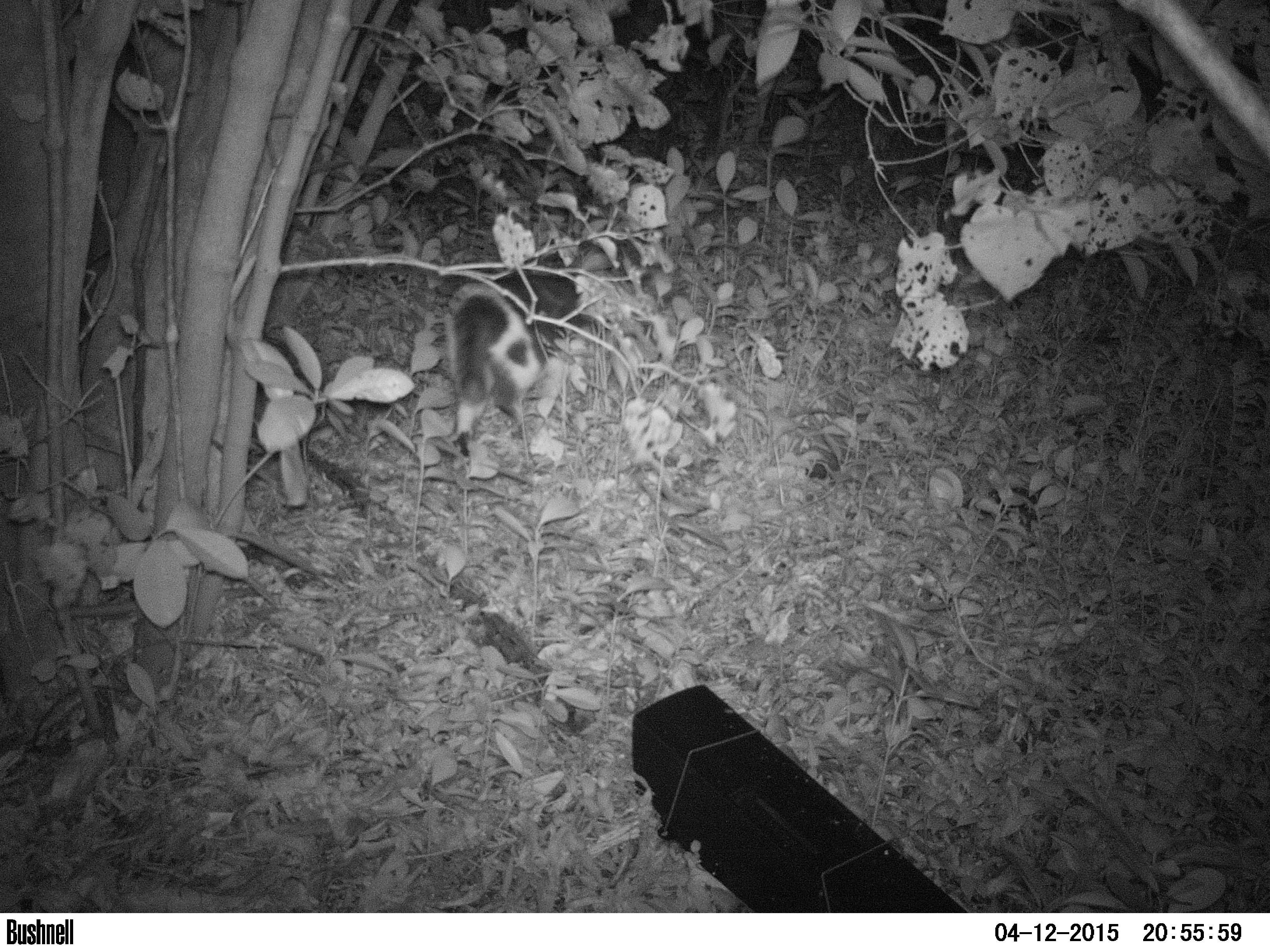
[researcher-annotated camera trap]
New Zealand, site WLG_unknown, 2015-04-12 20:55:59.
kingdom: Animalia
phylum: Chordata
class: Mammalia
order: Carnivora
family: Felidae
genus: Felis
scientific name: Felis catus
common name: domestic cat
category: cat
Cat (domestic cat) (Felis catus).